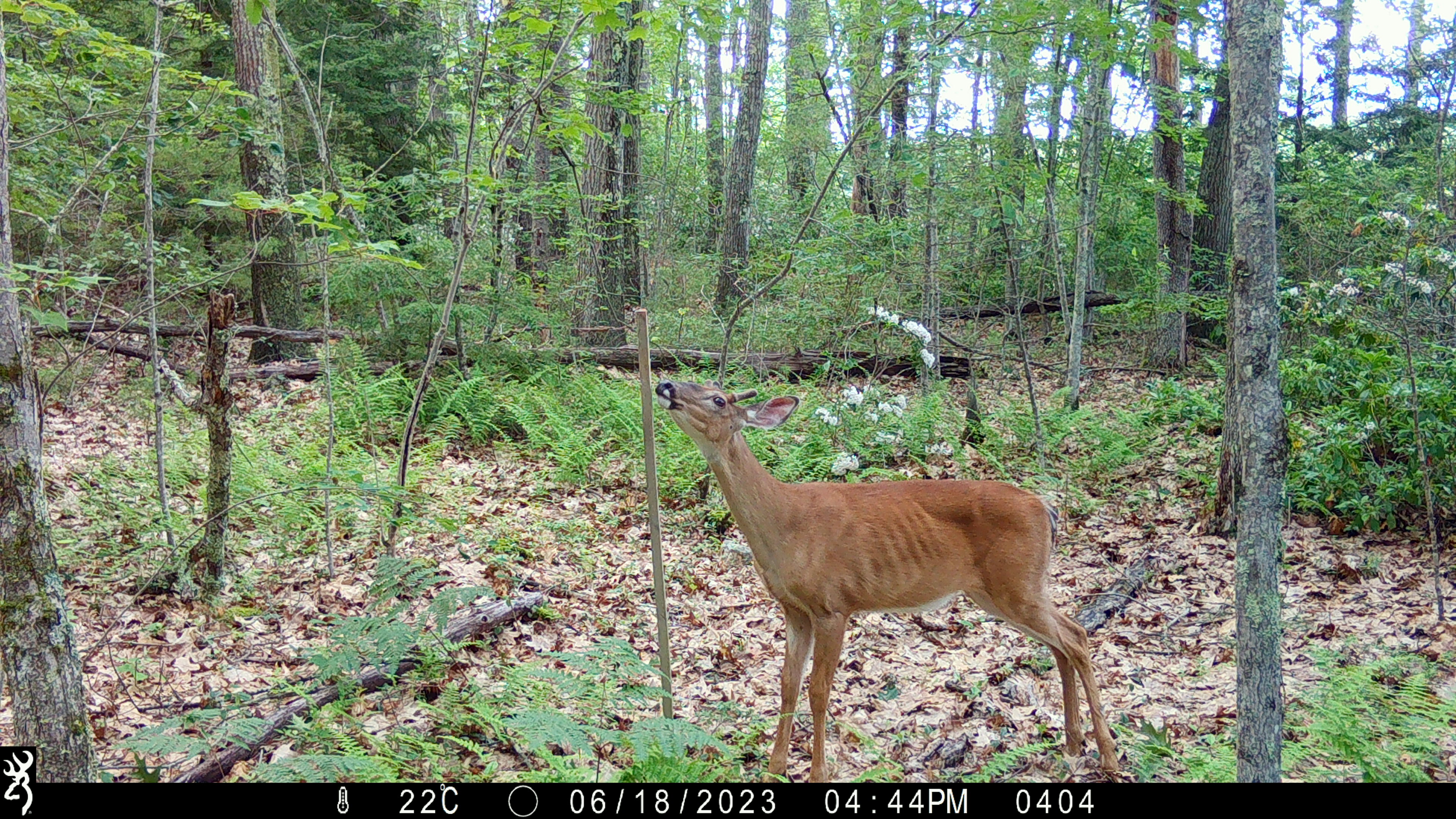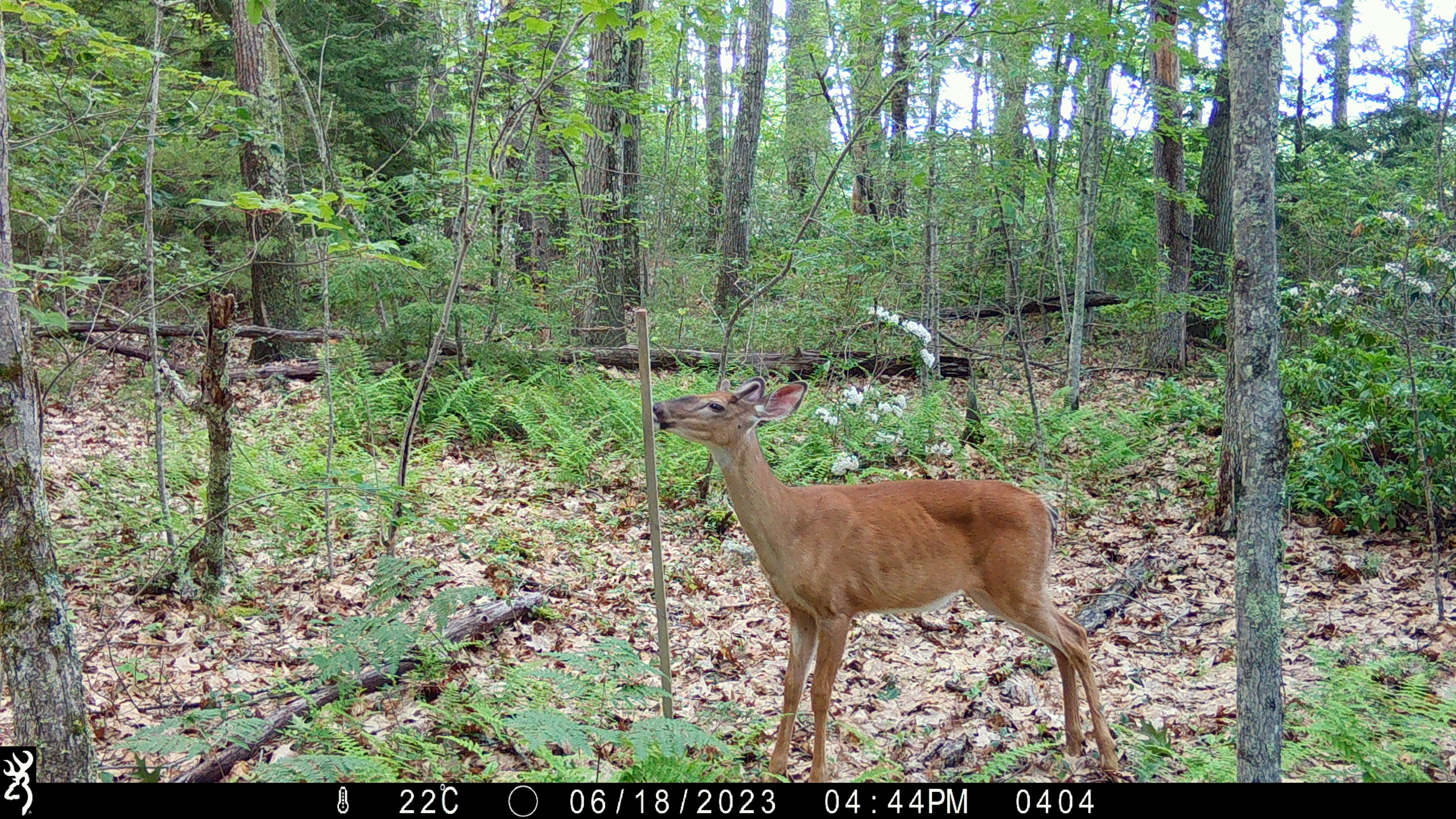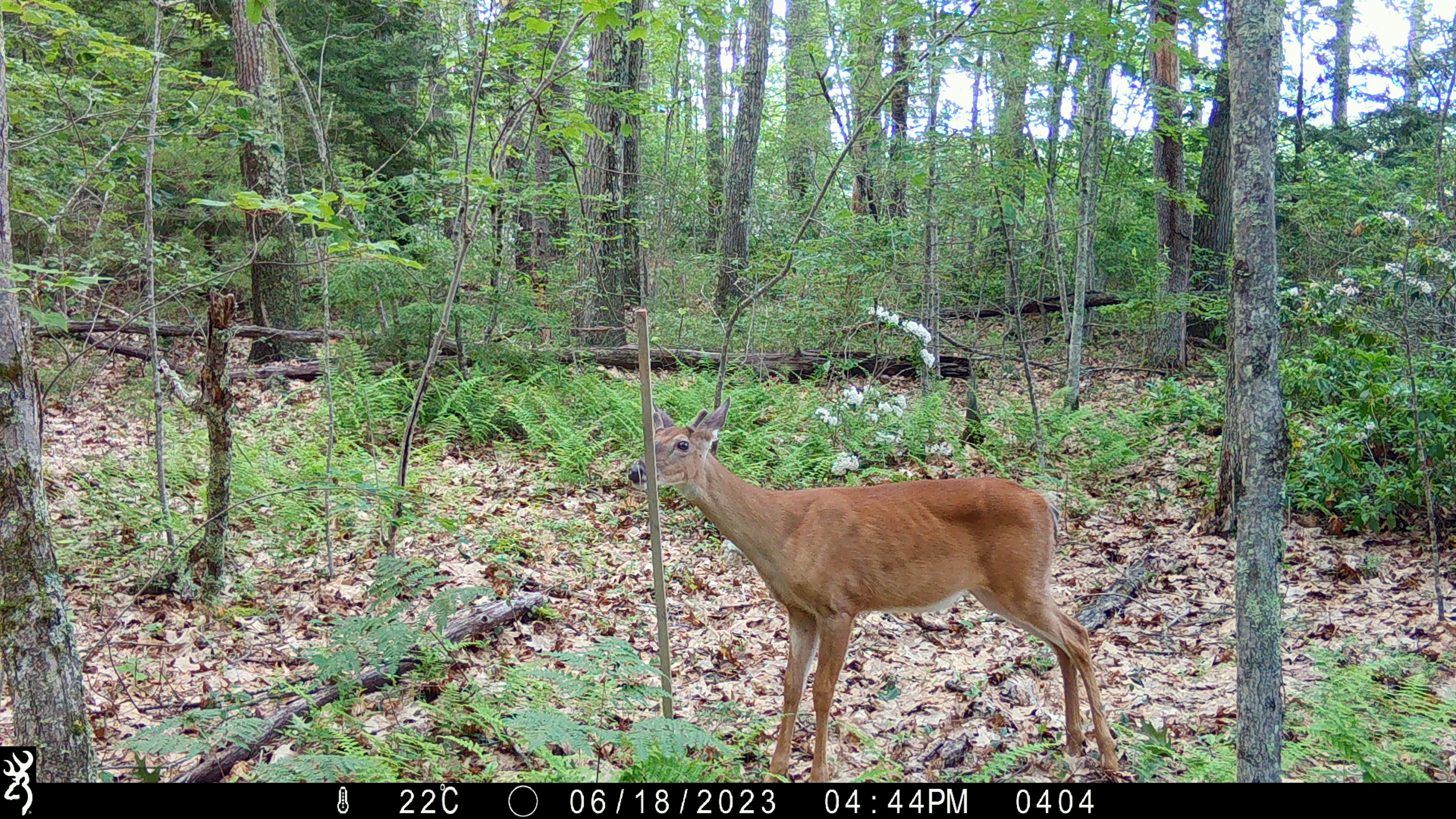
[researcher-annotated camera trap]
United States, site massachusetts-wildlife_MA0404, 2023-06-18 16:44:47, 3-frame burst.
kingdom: Animalia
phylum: Chordata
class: Mammalia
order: Artiodactyla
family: Cervidae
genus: Odocoileus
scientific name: Odocoileus virginianus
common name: white-tailed deer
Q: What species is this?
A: White-tailed deer (Odocoileus virginianus).